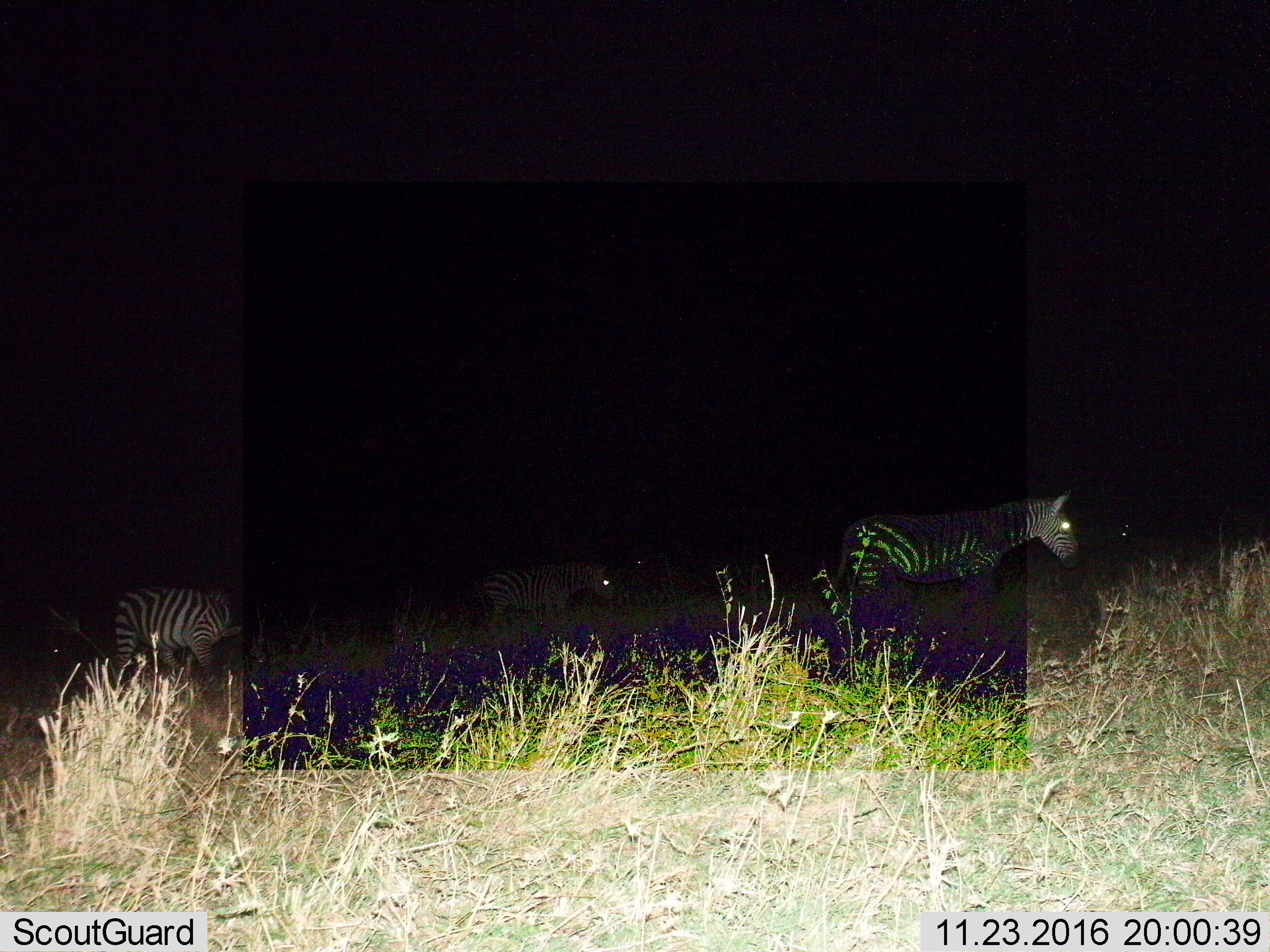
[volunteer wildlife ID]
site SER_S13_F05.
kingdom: Animalia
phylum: Chordata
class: Mammalia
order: Perissodactyla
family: Equidae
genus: Equus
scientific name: Equus quagga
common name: plains zebra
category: zebraplains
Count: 3.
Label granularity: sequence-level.